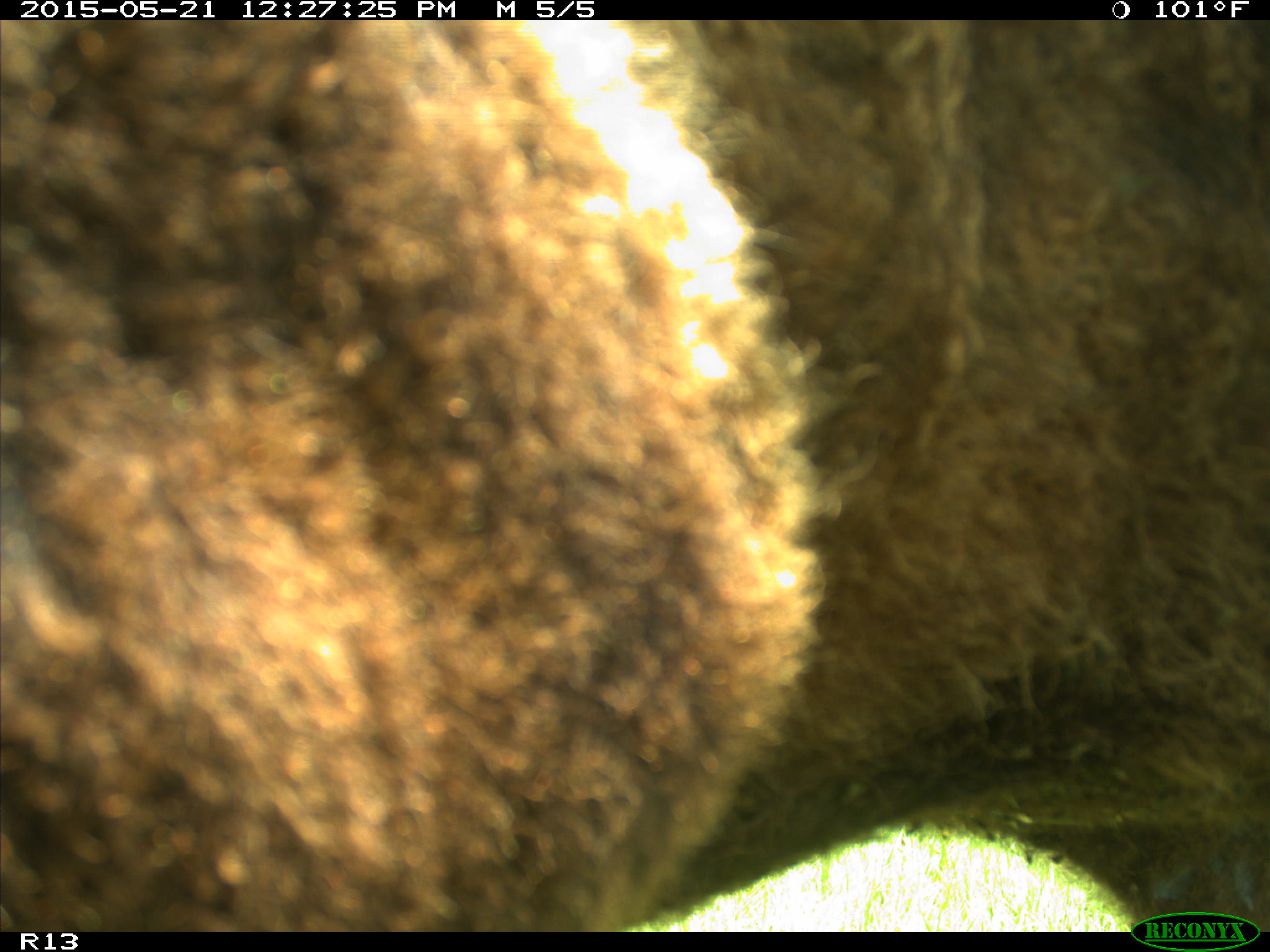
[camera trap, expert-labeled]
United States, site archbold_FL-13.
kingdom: Animalia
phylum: Chordata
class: Mammalia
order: Artiodactyla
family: Bovidae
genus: Bos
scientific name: Bos taurus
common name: domestic cow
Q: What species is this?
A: Bos taurus (domestic cow).